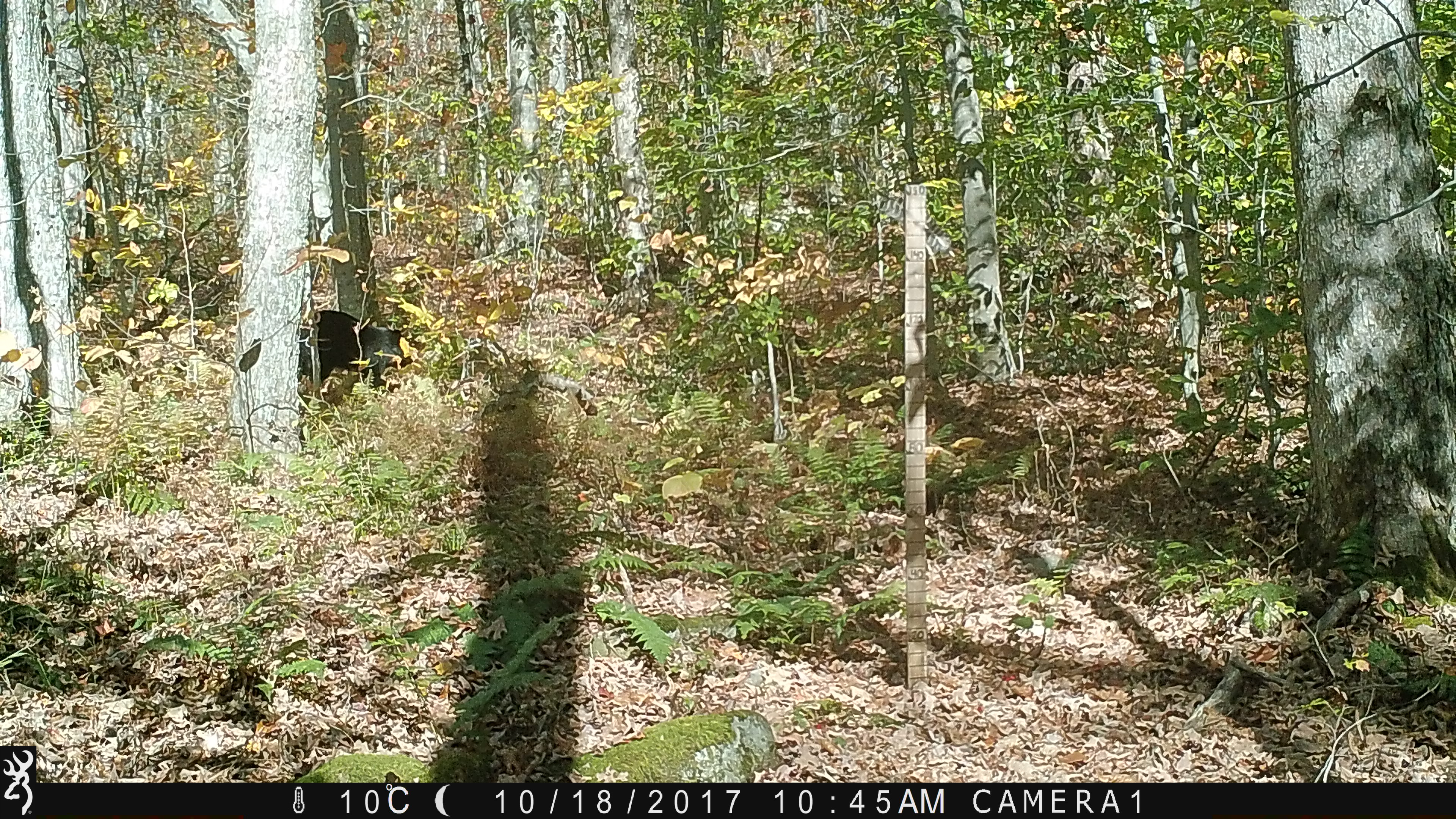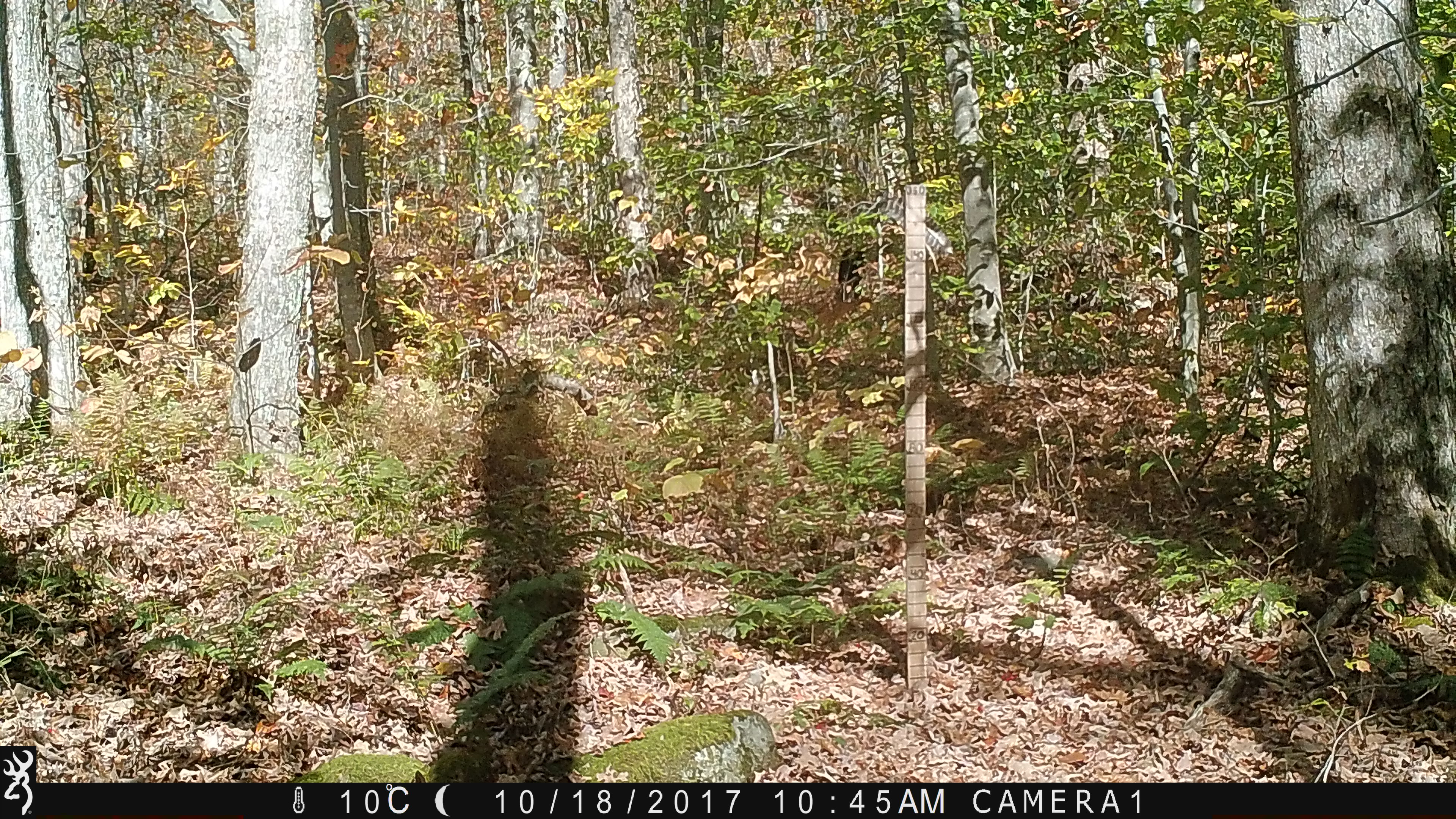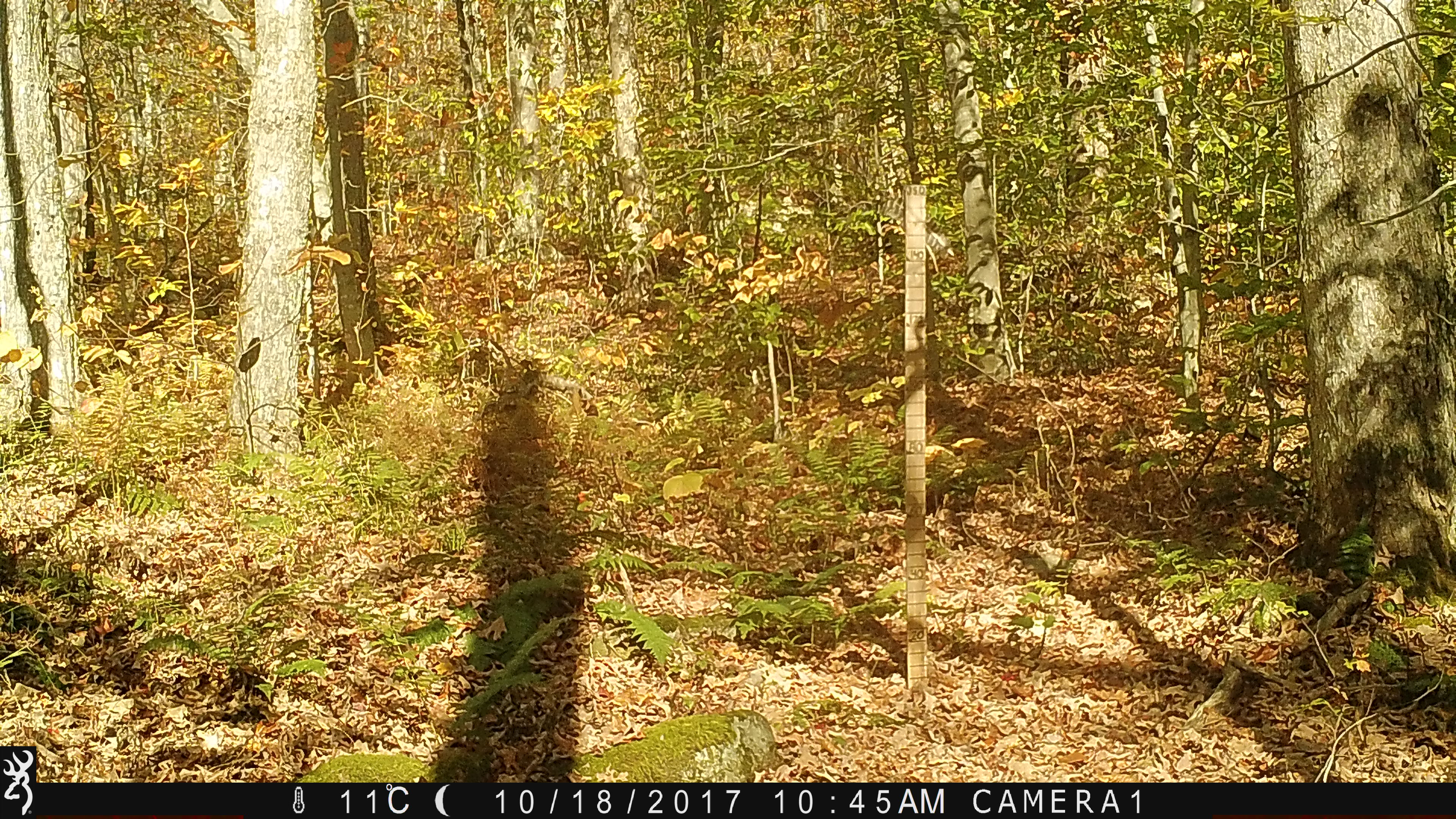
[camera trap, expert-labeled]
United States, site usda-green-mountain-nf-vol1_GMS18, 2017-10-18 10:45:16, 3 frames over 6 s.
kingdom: Animalia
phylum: Chordata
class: Mammalia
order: Carnivora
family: Ursidae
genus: Ursus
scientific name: Ursus americanus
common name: black bear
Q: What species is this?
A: Black bear (Ursus americanus).